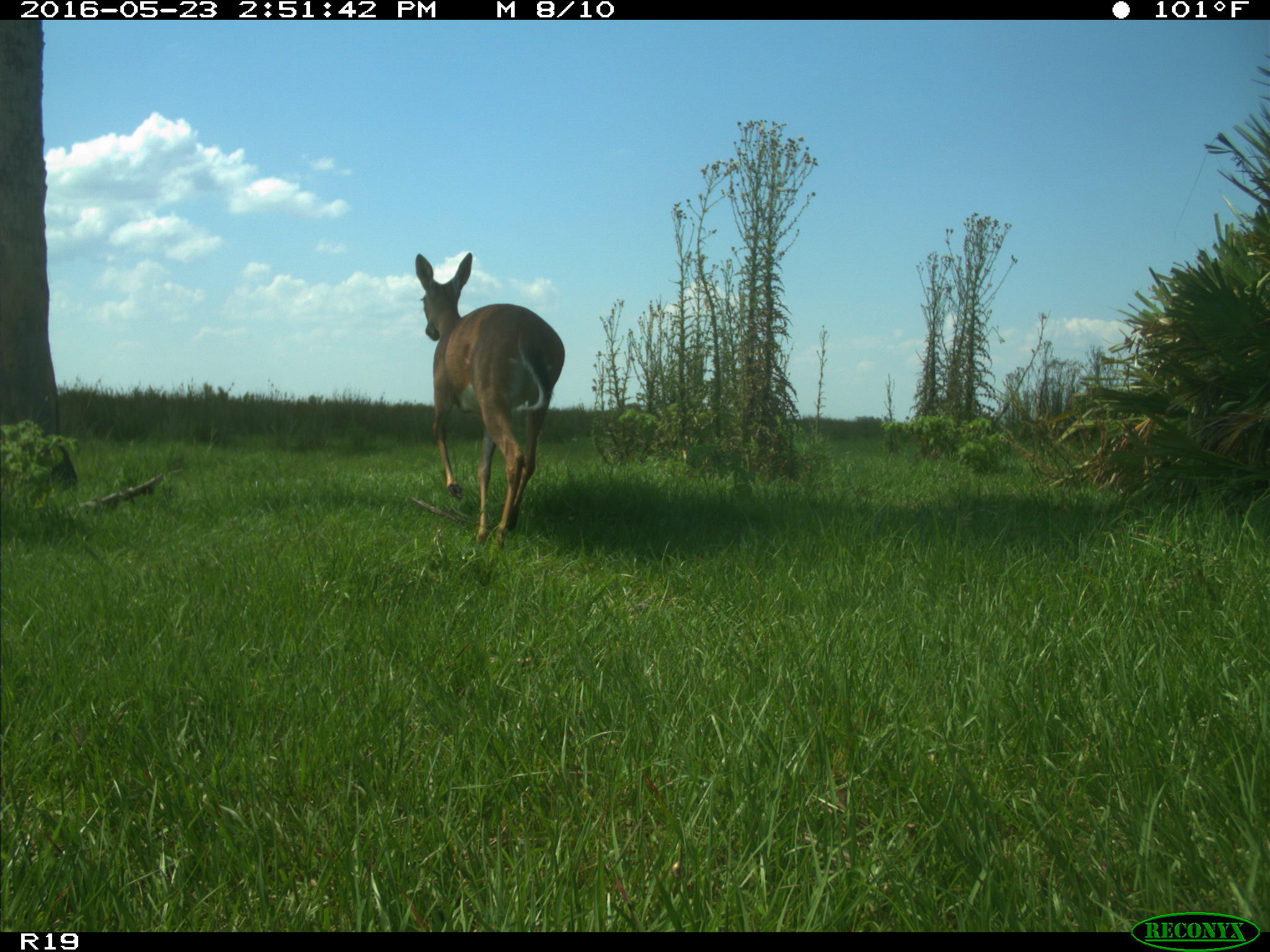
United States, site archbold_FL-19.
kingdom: Animalia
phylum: Chordata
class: Mammalia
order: Artiodactyla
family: Cervidae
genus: Odocoileus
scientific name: Odocoileus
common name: deer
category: unidentified deer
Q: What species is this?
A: Unidentified deer (deer) (Odocoileus).